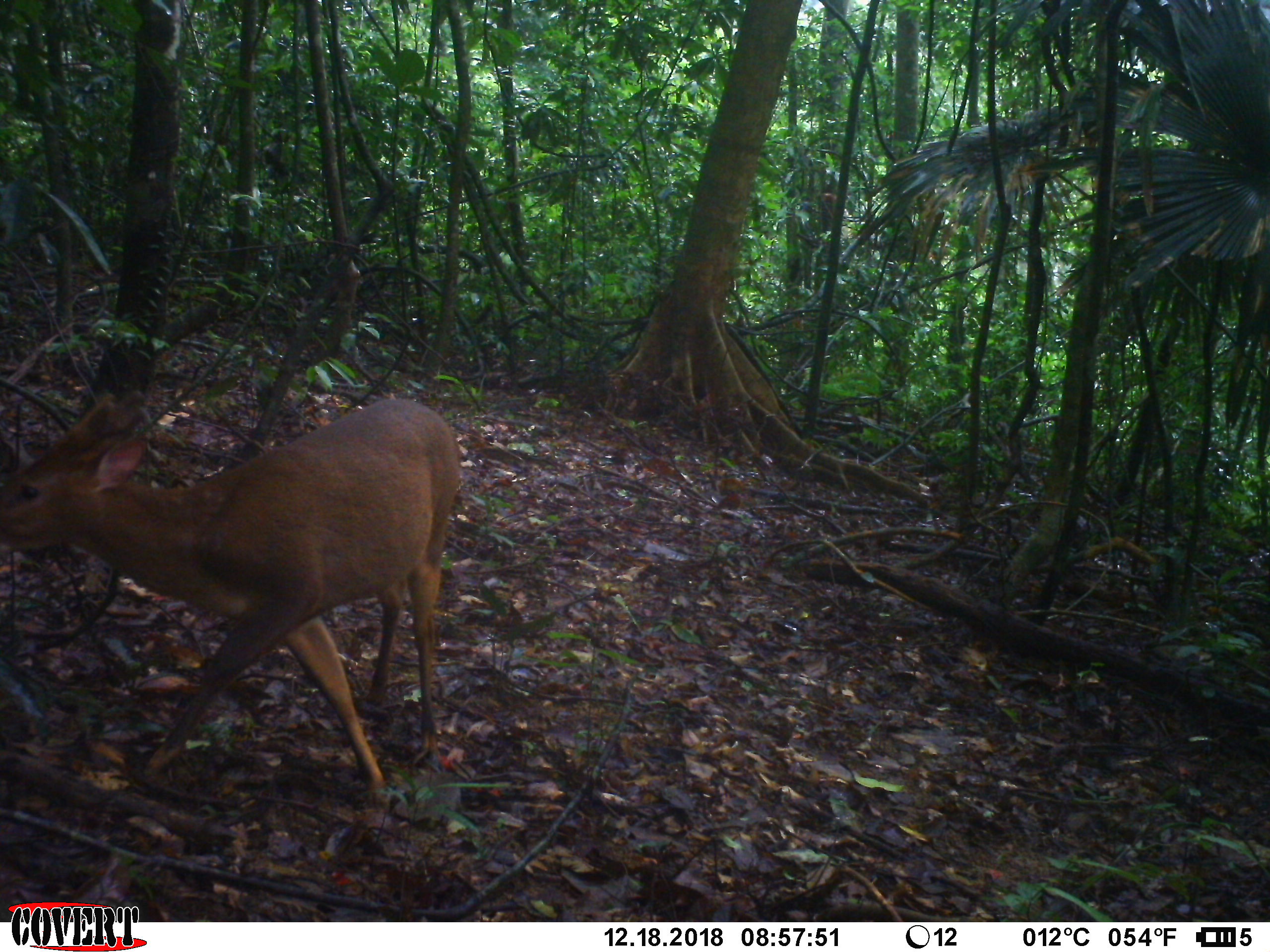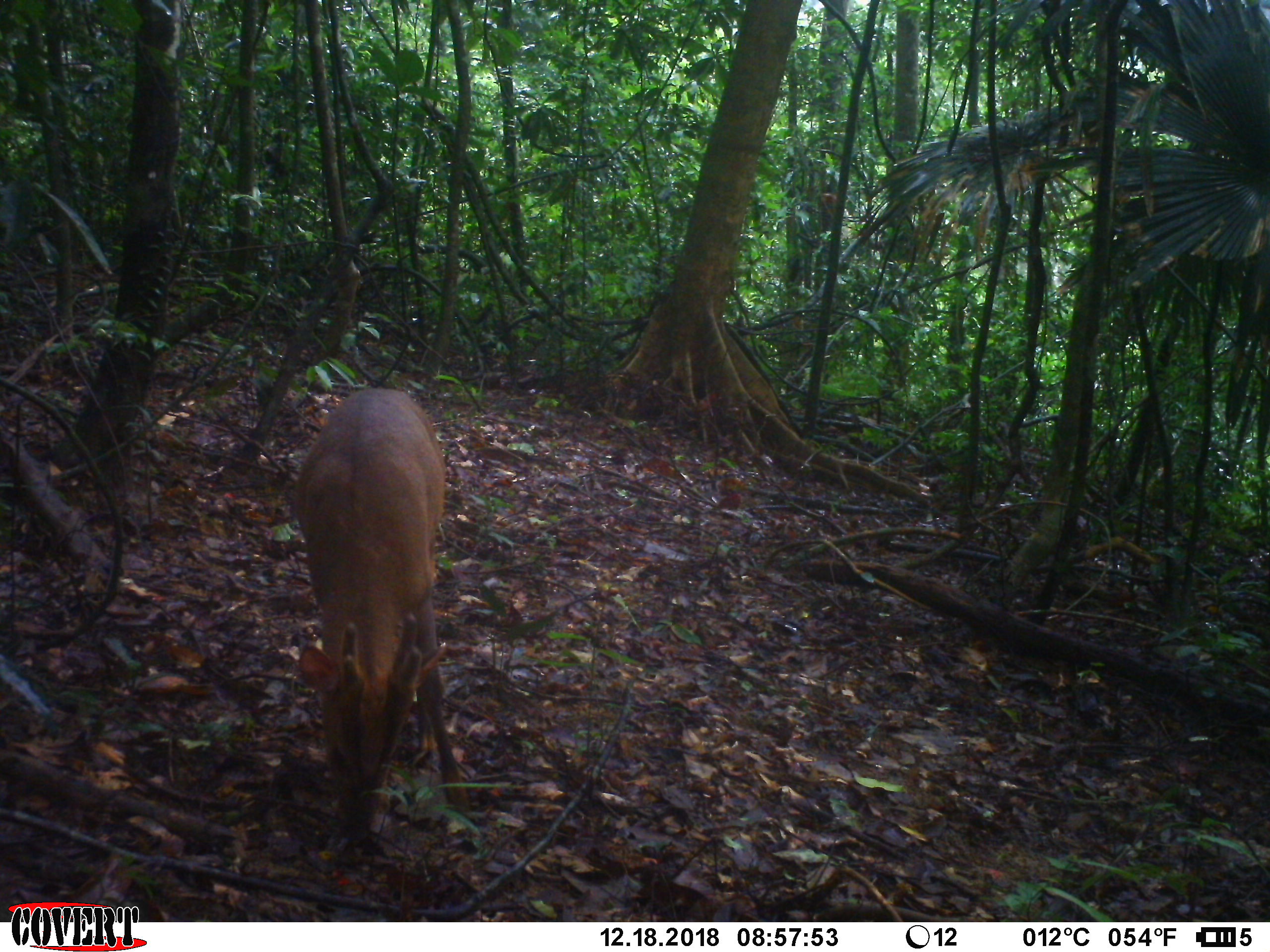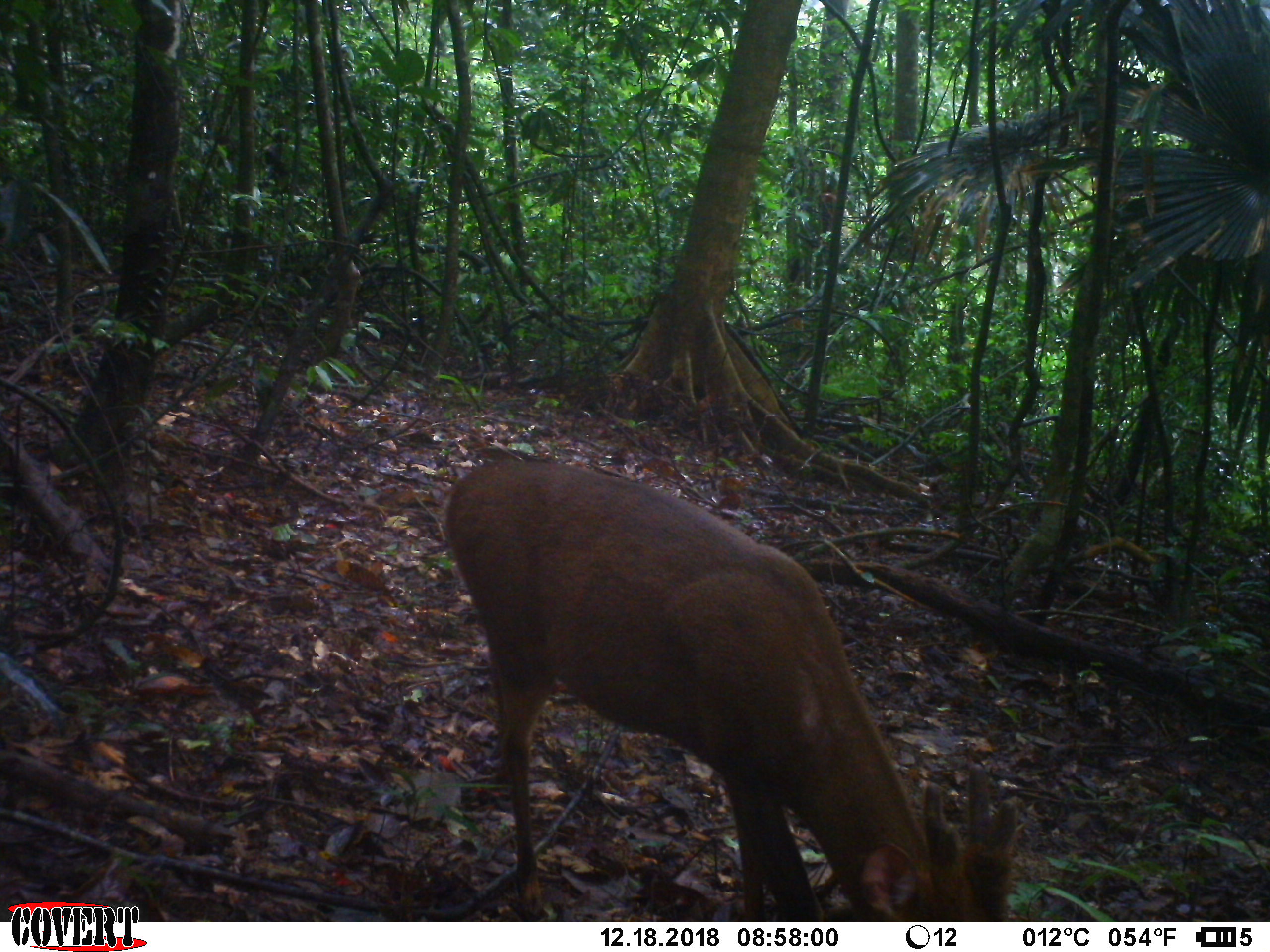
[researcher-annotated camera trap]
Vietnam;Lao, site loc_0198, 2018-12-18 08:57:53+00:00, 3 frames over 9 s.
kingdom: Animalia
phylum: Chordata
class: Mammalia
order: Artiodactyla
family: Cervidae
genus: Muntiacus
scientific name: Muntiacus vuquangensis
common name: large-antlered muntjac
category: large antlered muntjac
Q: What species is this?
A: Large antlered muntjac (large-antlered muntjac) (Muntiacus vuquangensis).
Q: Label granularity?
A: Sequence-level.